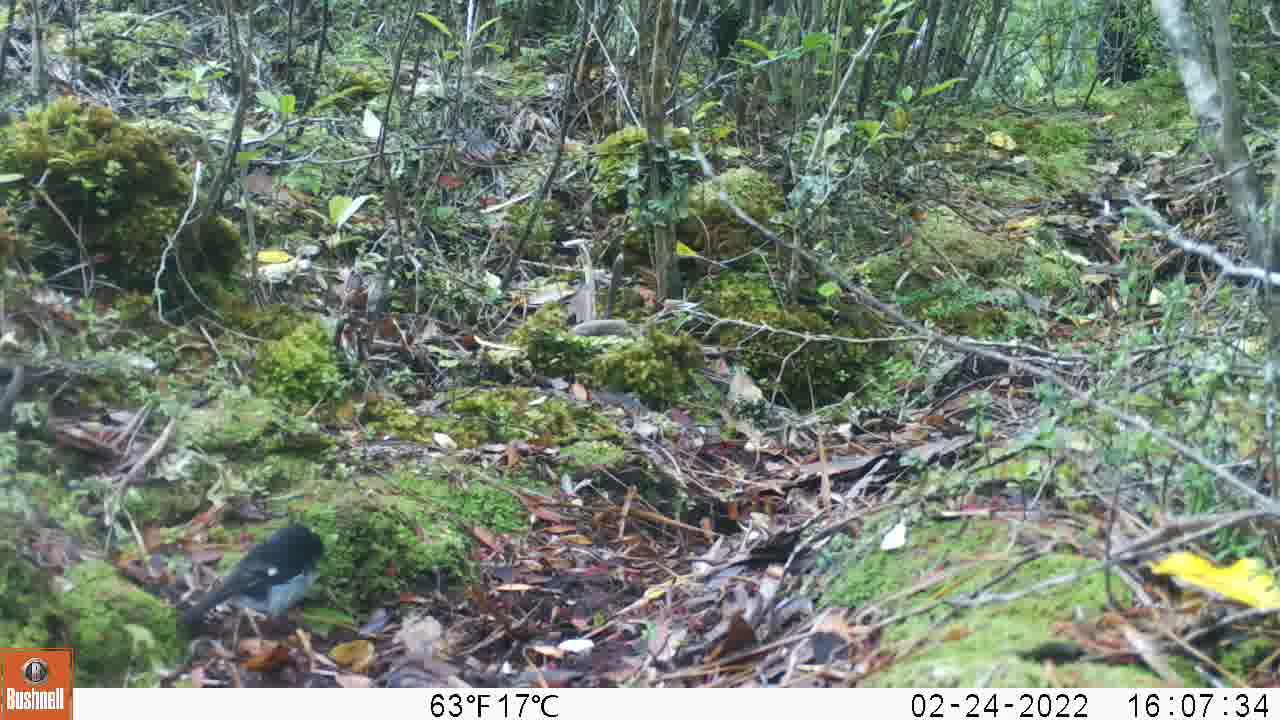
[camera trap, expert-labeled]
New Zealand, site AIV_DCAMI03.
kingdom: Animalia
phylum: Chordata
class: Aves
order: Passeriformes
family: Petroicidae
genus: Petroica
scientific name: Petroica macrocephala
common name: tomtit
Tomtit (Petroica macrocephala).